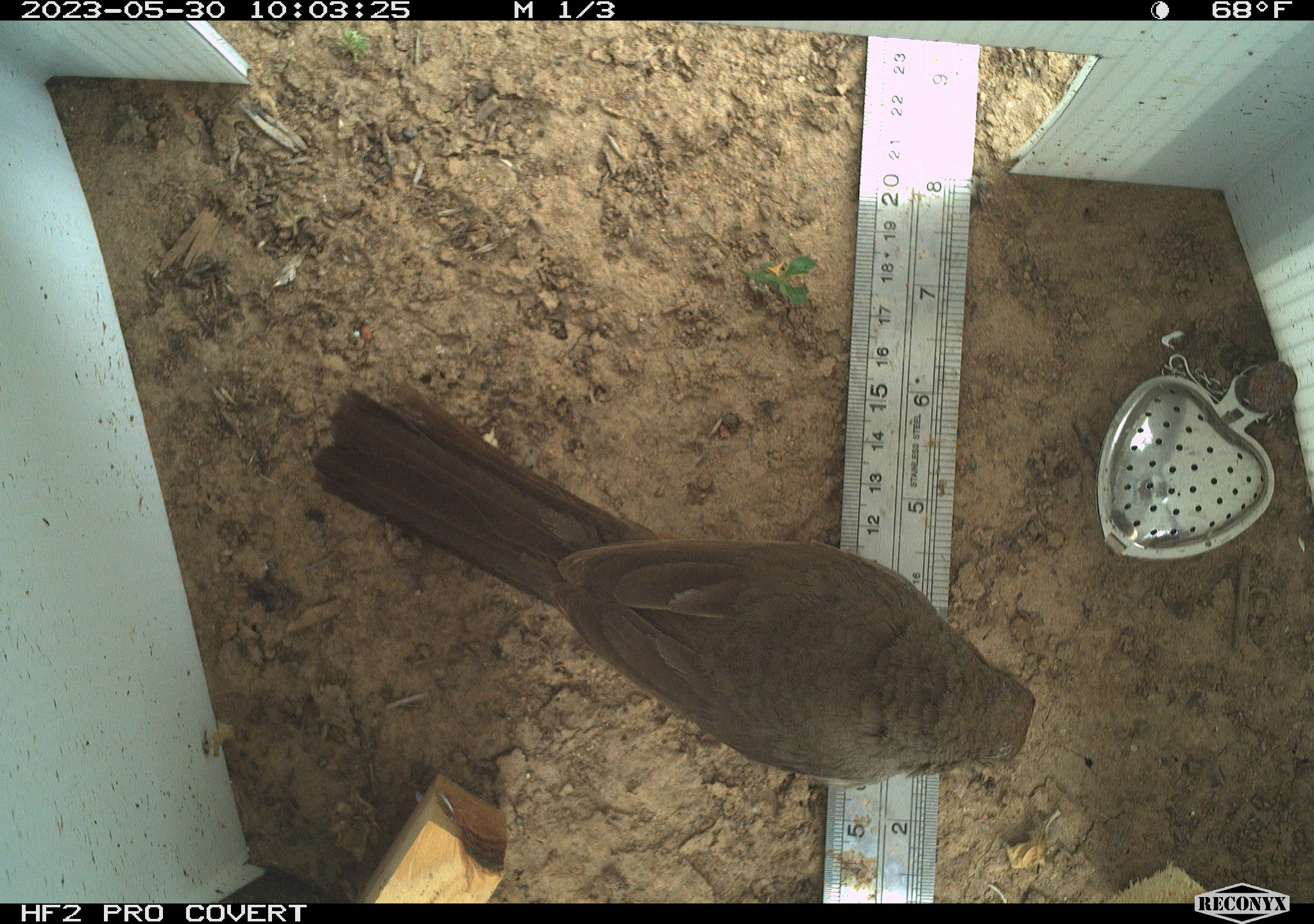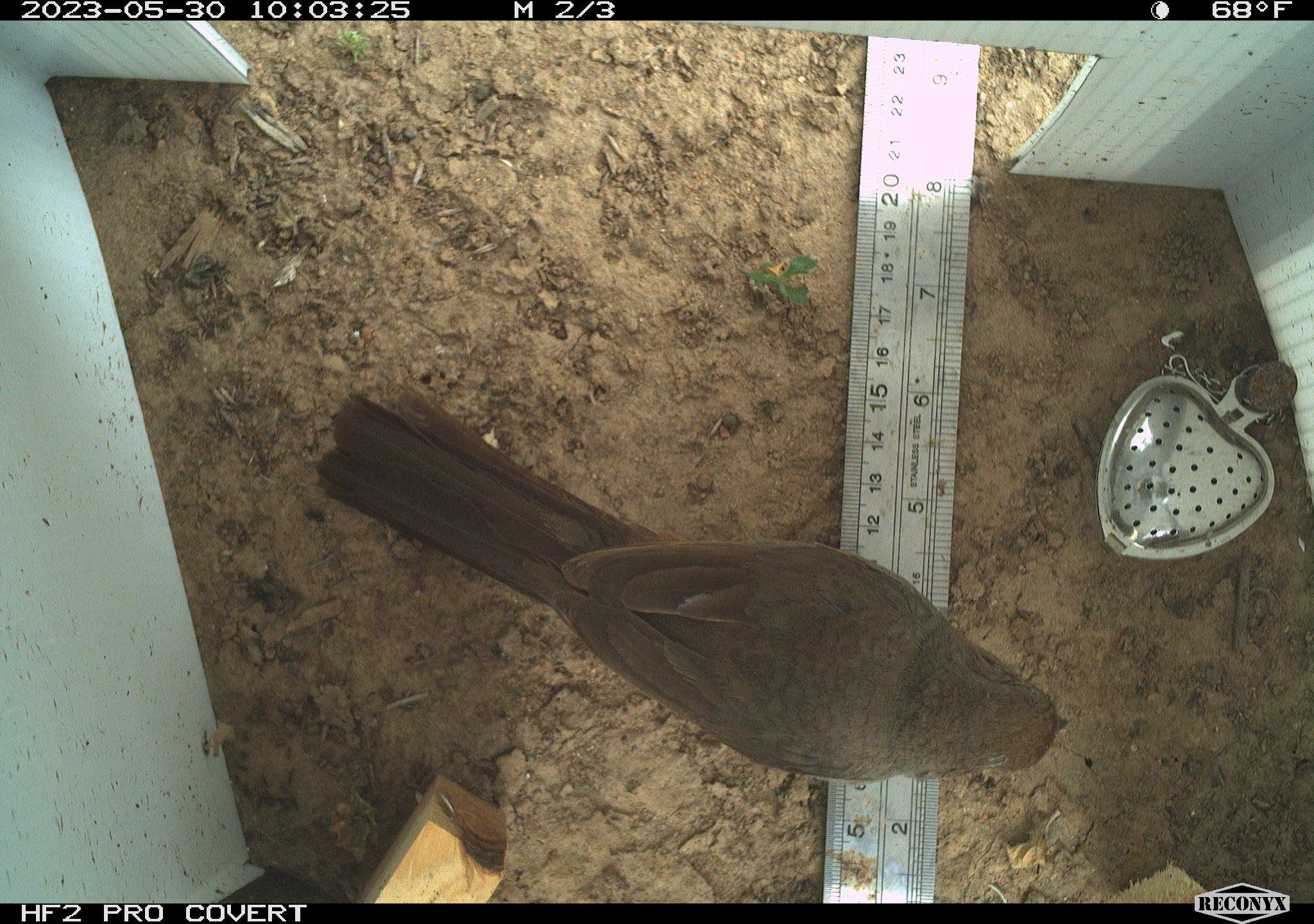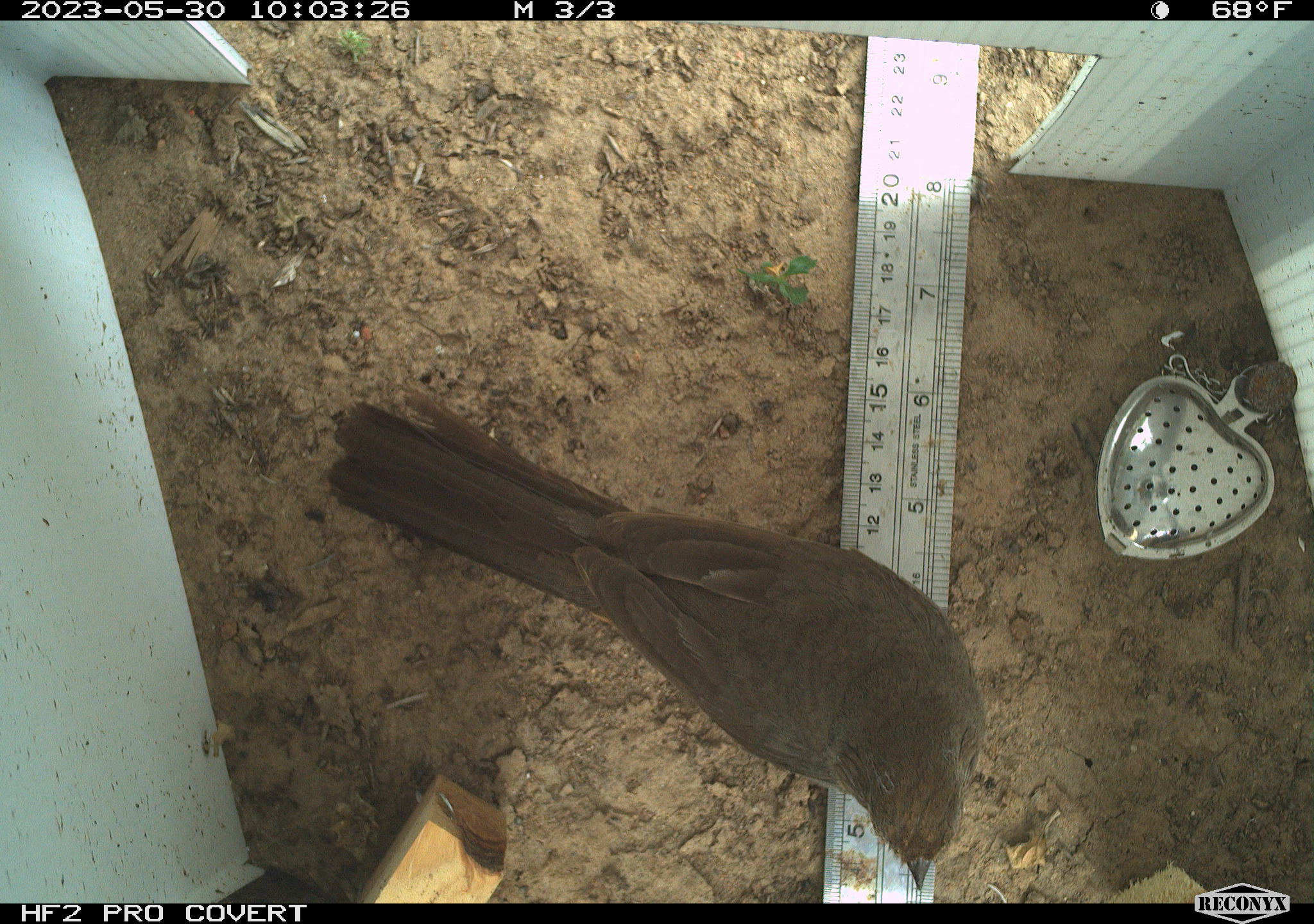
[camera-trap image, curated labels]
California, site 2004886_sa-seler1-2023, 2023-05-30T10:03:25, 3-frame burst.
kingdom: Animalia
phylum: Chordata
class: Aves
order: Passeriformes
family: Passerellidae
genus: Melozone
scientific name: Melozone crissalis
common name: california towhee